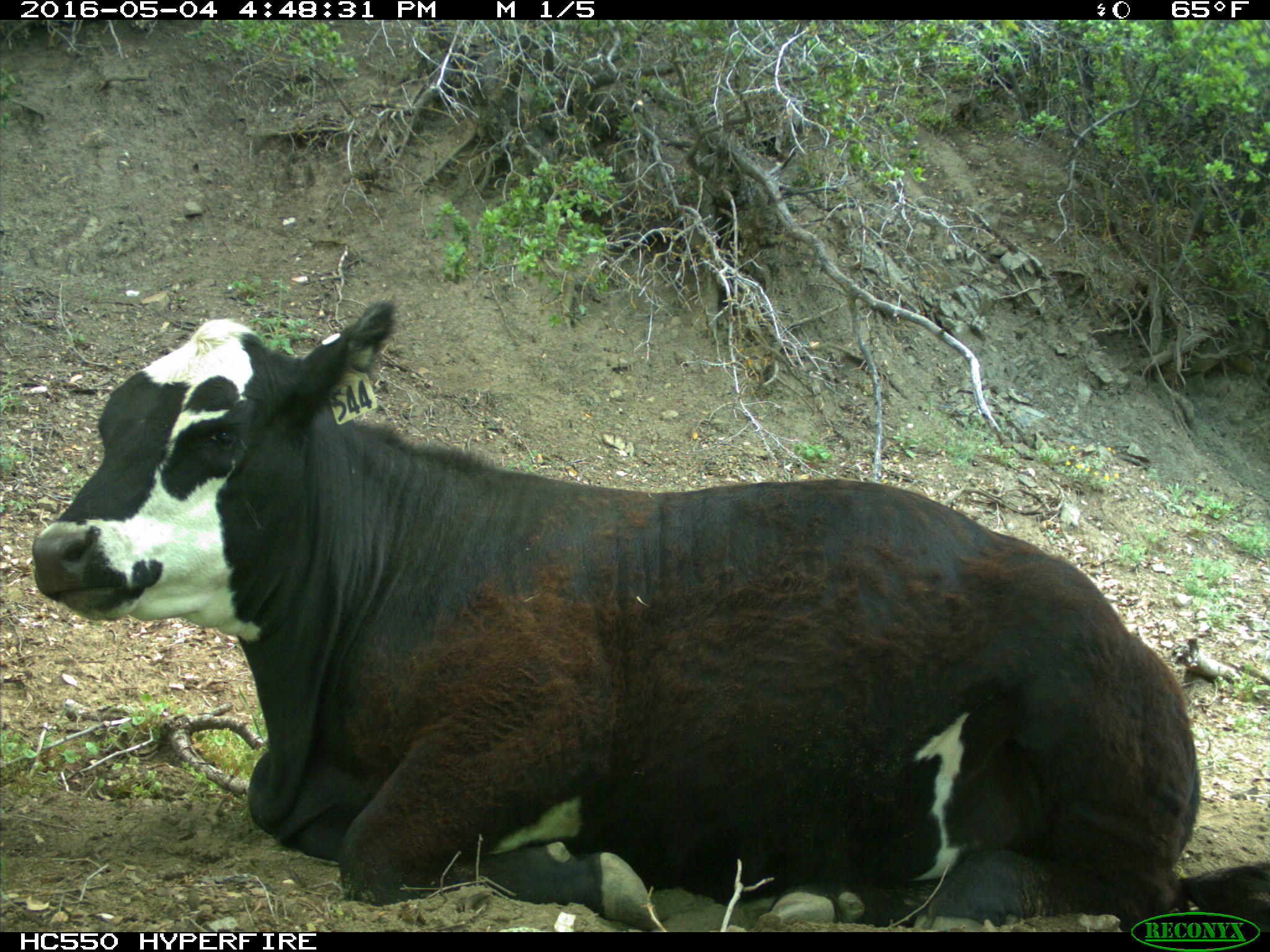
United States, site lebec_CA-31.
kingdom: Animalia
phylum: Chordata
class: Mammalia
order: Artiodactyla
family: Bovidae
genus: Bos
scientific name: Bos taurus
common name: domestic cow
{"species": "Bos taurus (domestic cow)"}